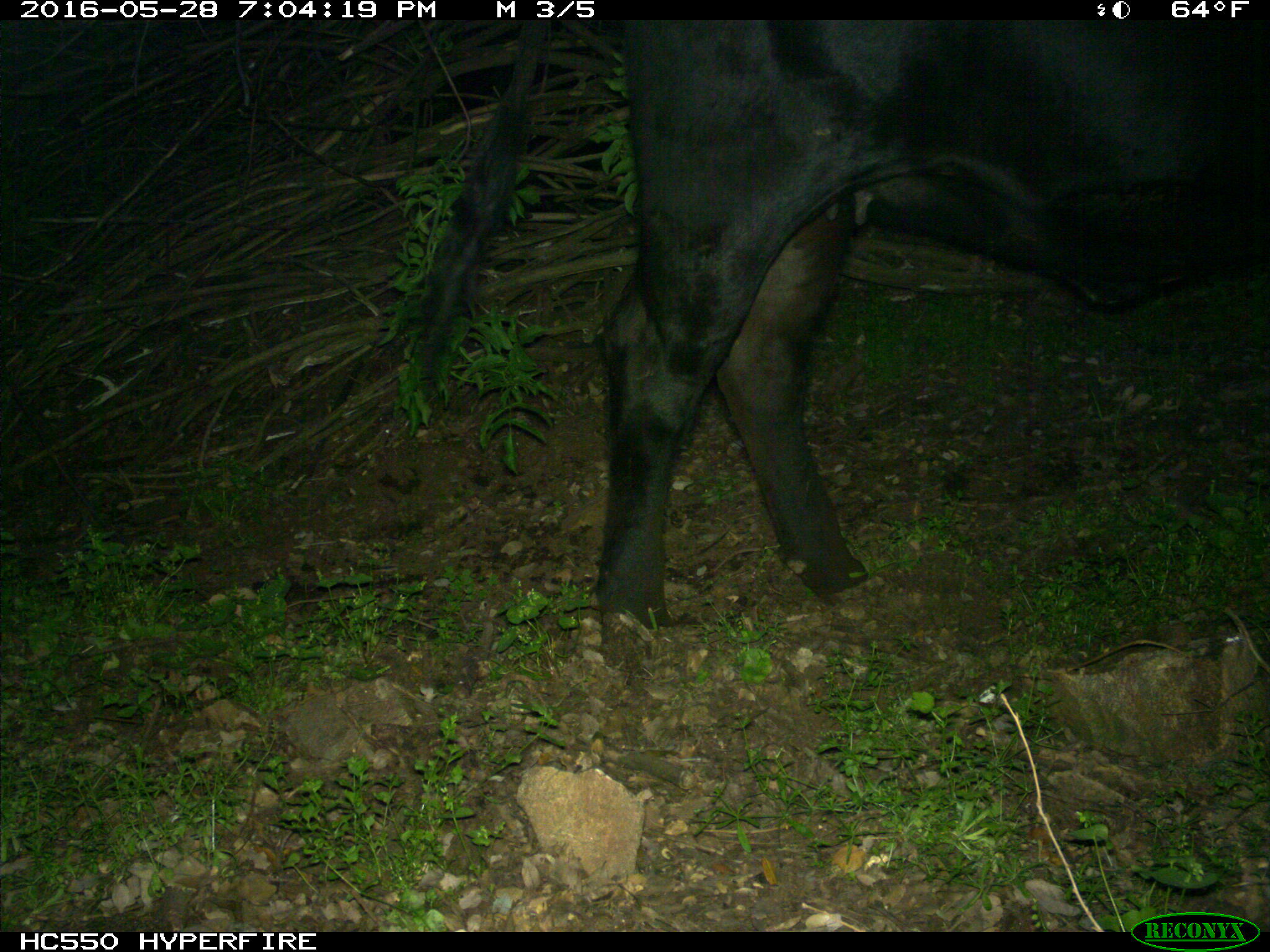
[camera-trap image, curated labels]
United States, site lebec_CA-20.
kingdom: Animalia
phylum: Chordata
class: Mammalia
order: Artiodactyla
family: Bovidae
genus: Bos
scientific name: Bos taurus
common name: domestic cow